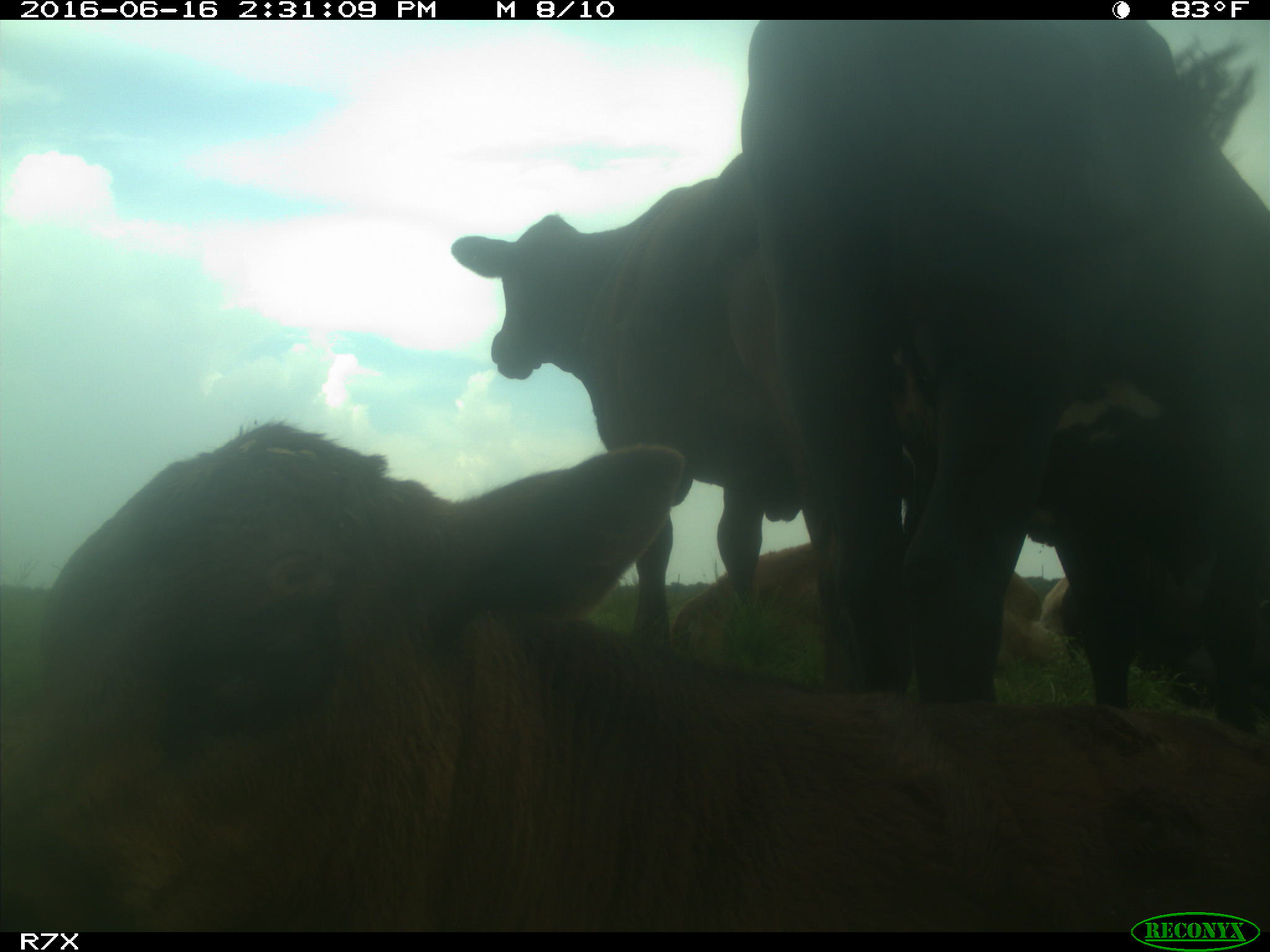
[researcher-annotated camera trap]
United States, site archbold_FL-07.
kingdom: Animalia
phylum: Chordata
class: Mammalia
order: Artiodactyla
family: Bovidae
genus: Bos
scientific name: Bos taurus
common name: domestic cow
Bos taurus (domestic cow).